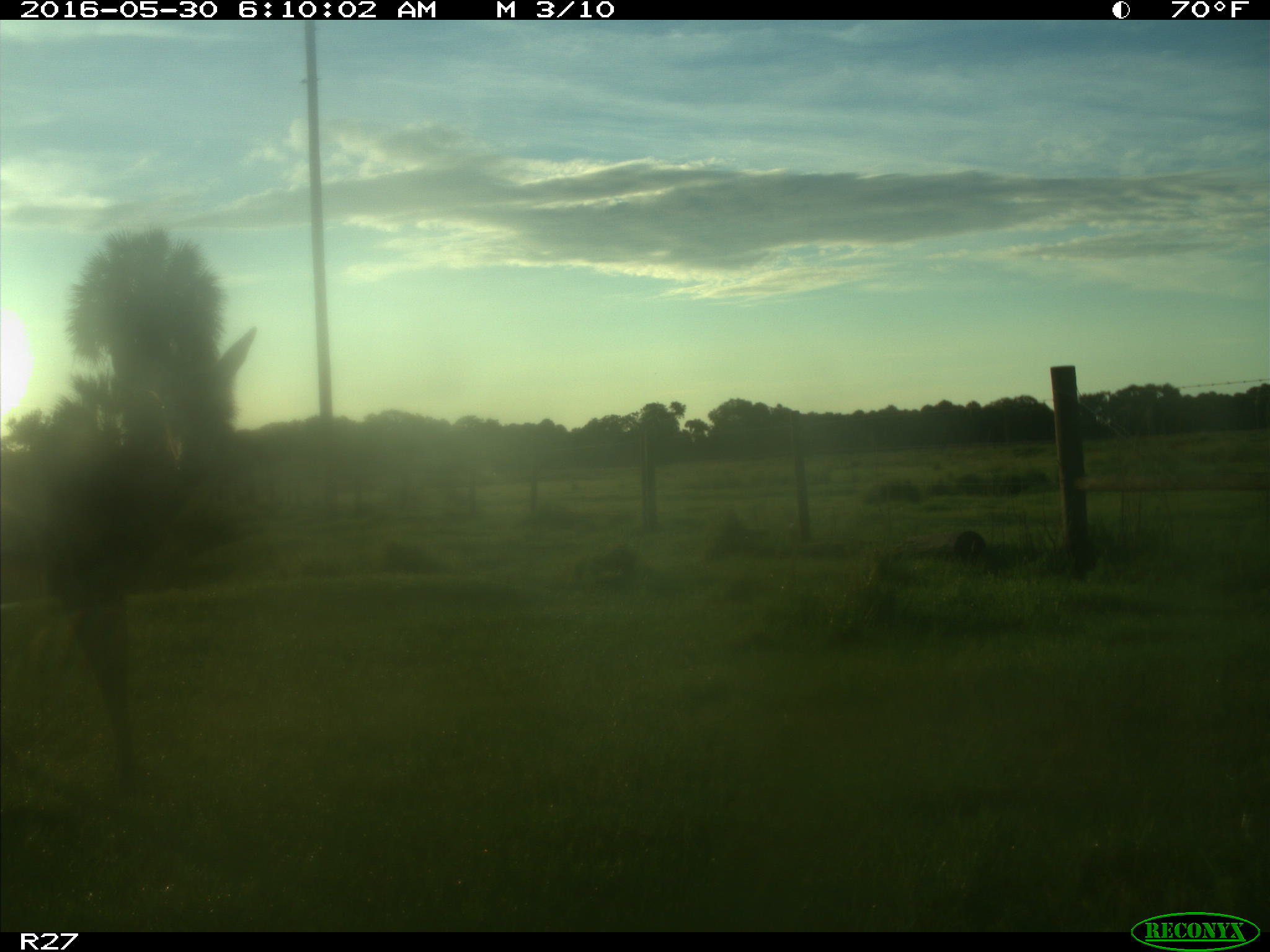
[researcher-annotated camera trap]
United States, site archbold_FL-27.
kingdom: Animalia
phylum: Chordata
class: Mammalia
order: Artiodactyla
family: Cervidae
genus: Odocoileus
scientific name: Odocoileus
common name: deer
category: unidentified deer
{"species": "unidentified deer (deer) (Odocoileus)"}